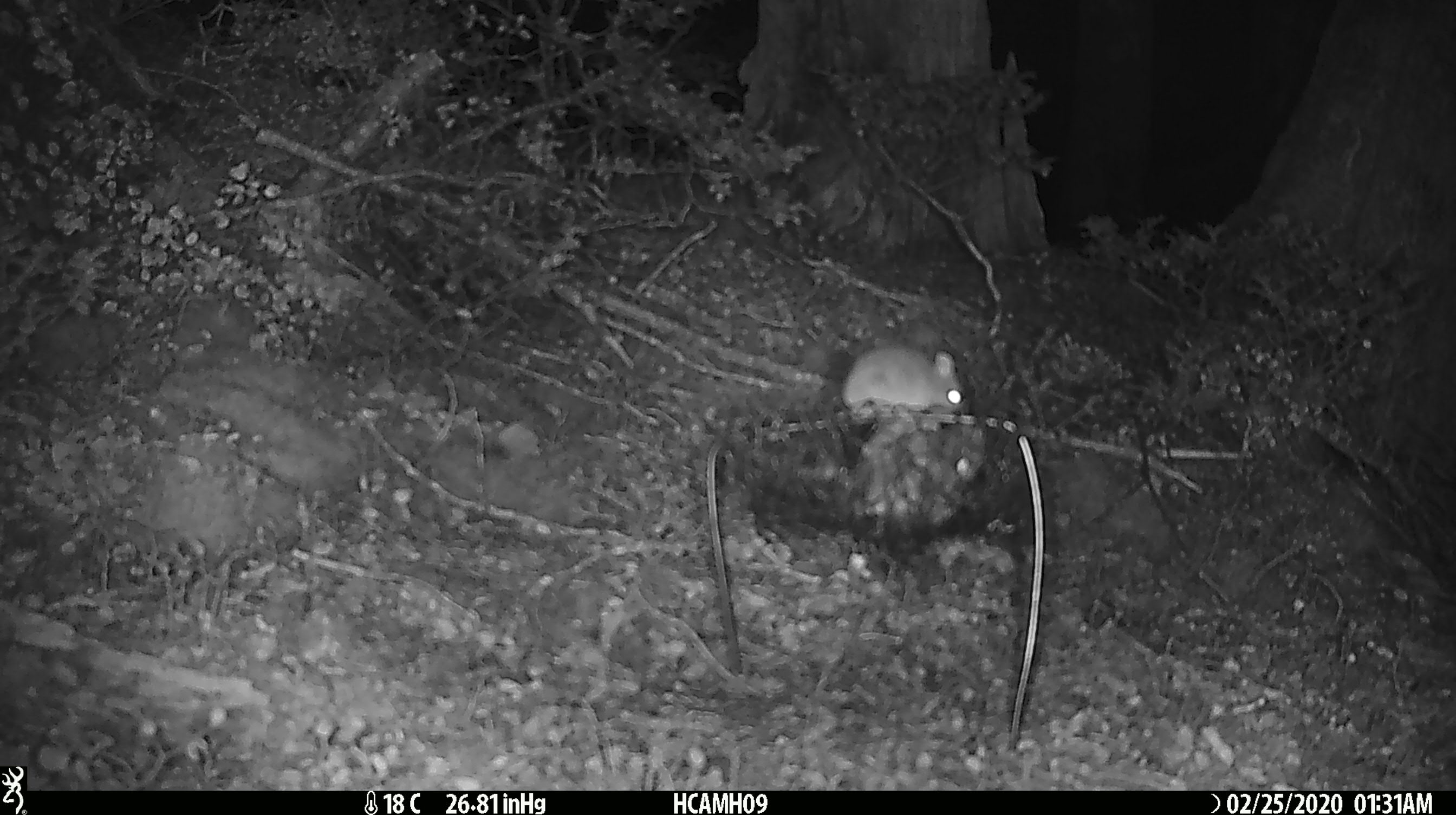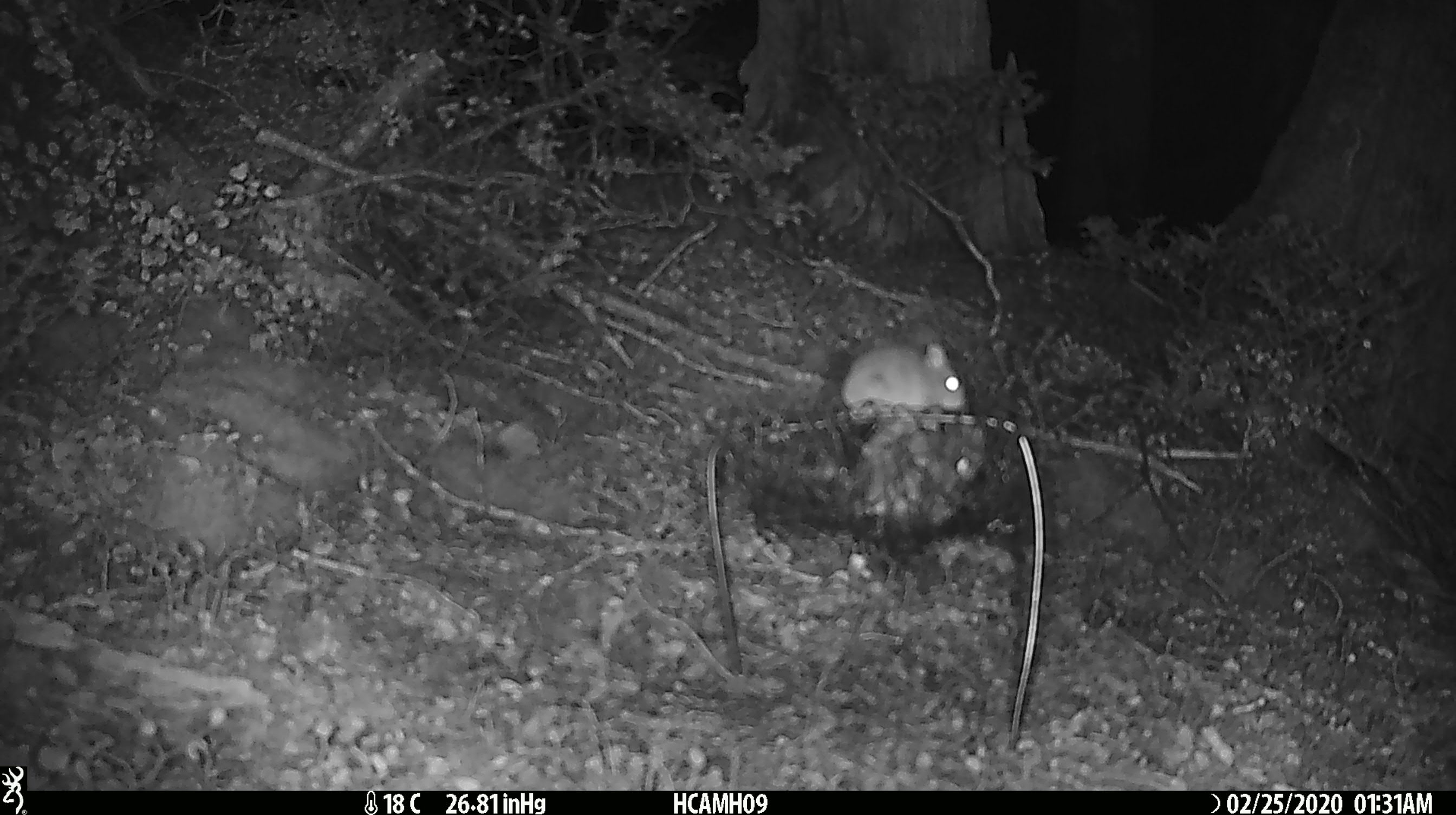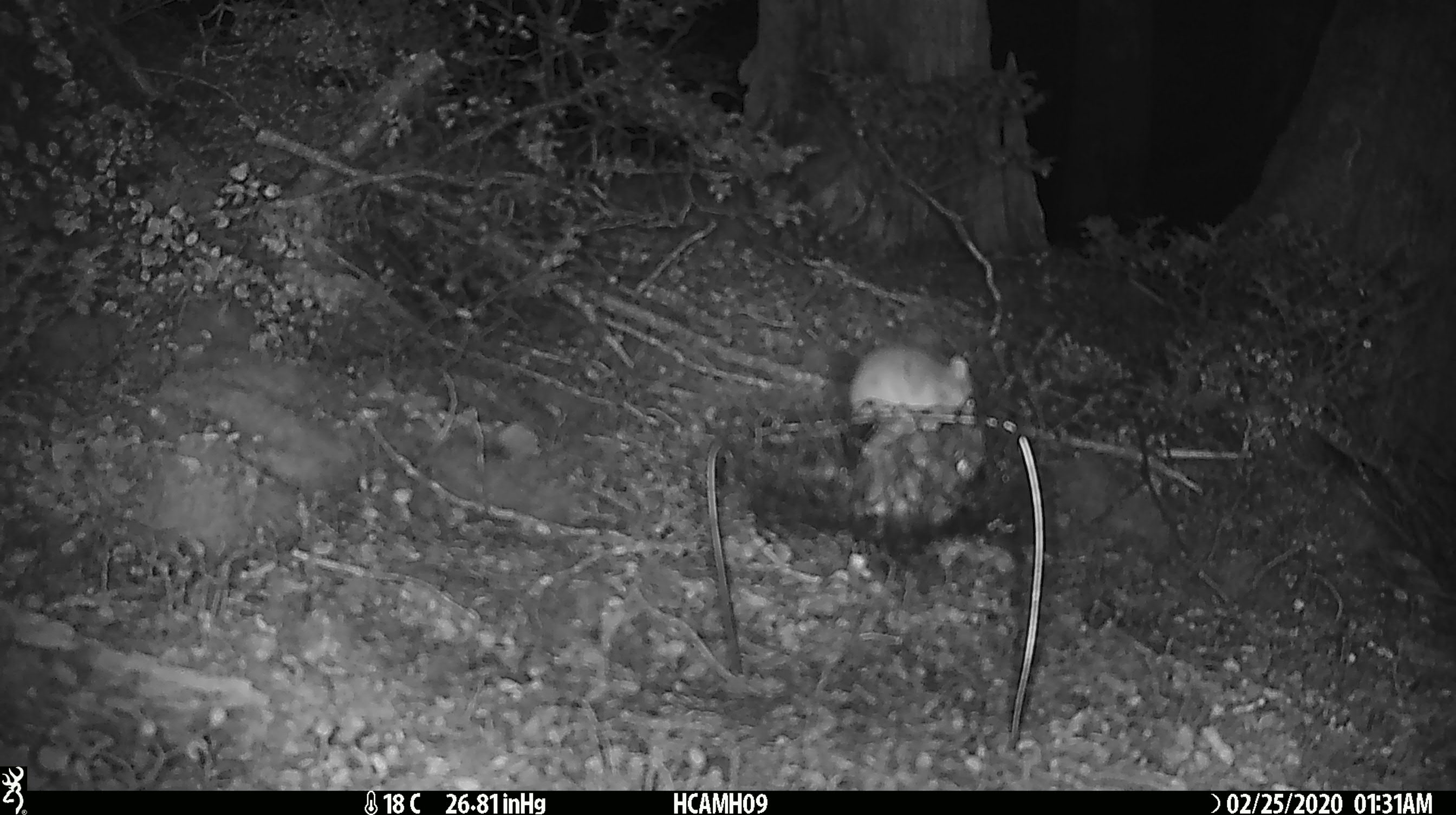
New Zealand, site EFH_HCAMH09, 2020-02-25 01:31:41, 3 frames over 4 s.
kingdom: Animalia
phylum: Chordata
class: Mammalia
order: Rodentia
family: Muridae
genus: Mus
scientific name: Mus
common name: mouse